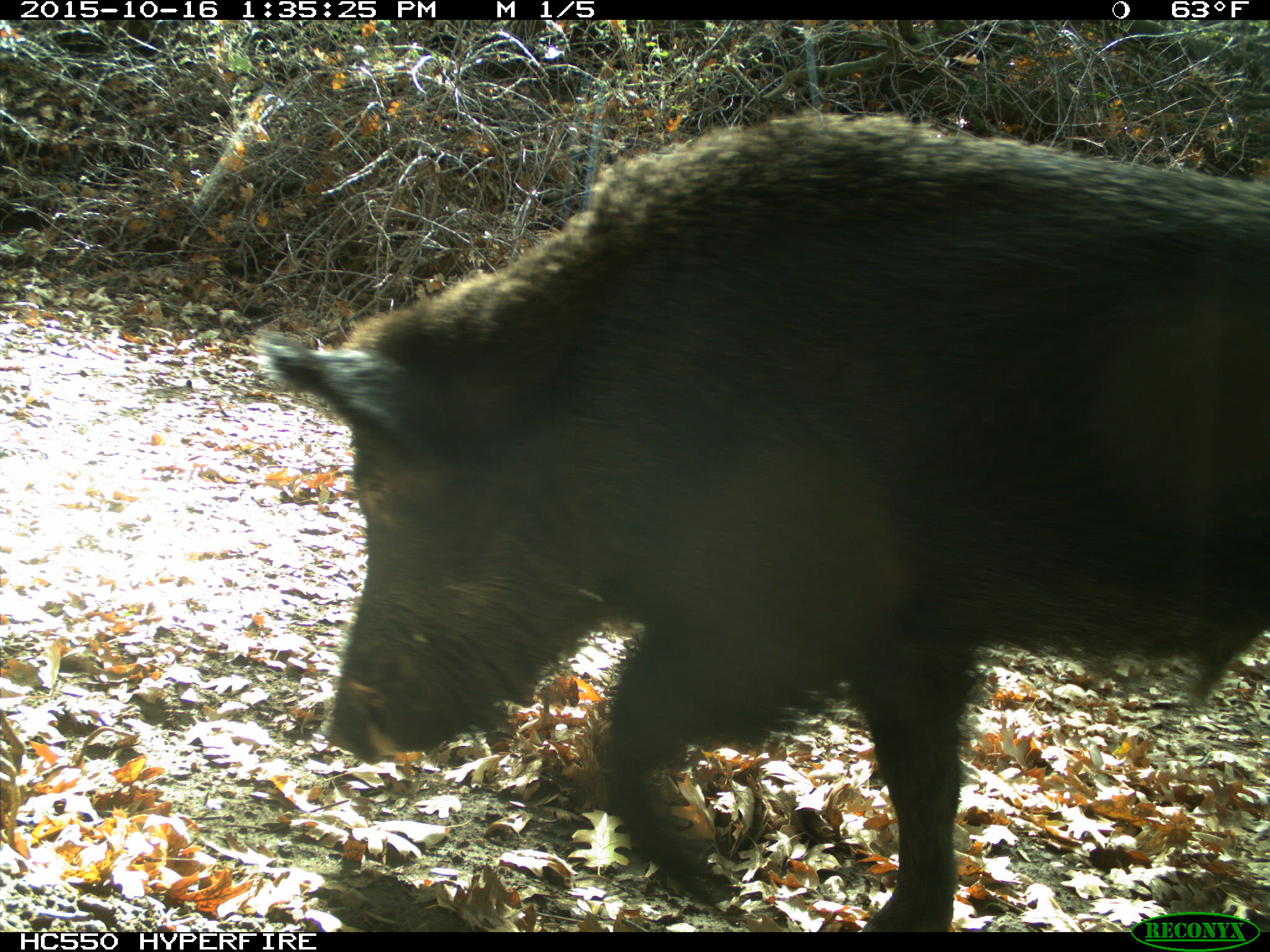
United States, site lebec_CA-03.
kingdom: Animalia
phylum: Chordata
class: Mammalia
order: Artiodactyla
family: Suidae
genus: Sus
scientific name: Sus scrofa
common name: wild boar